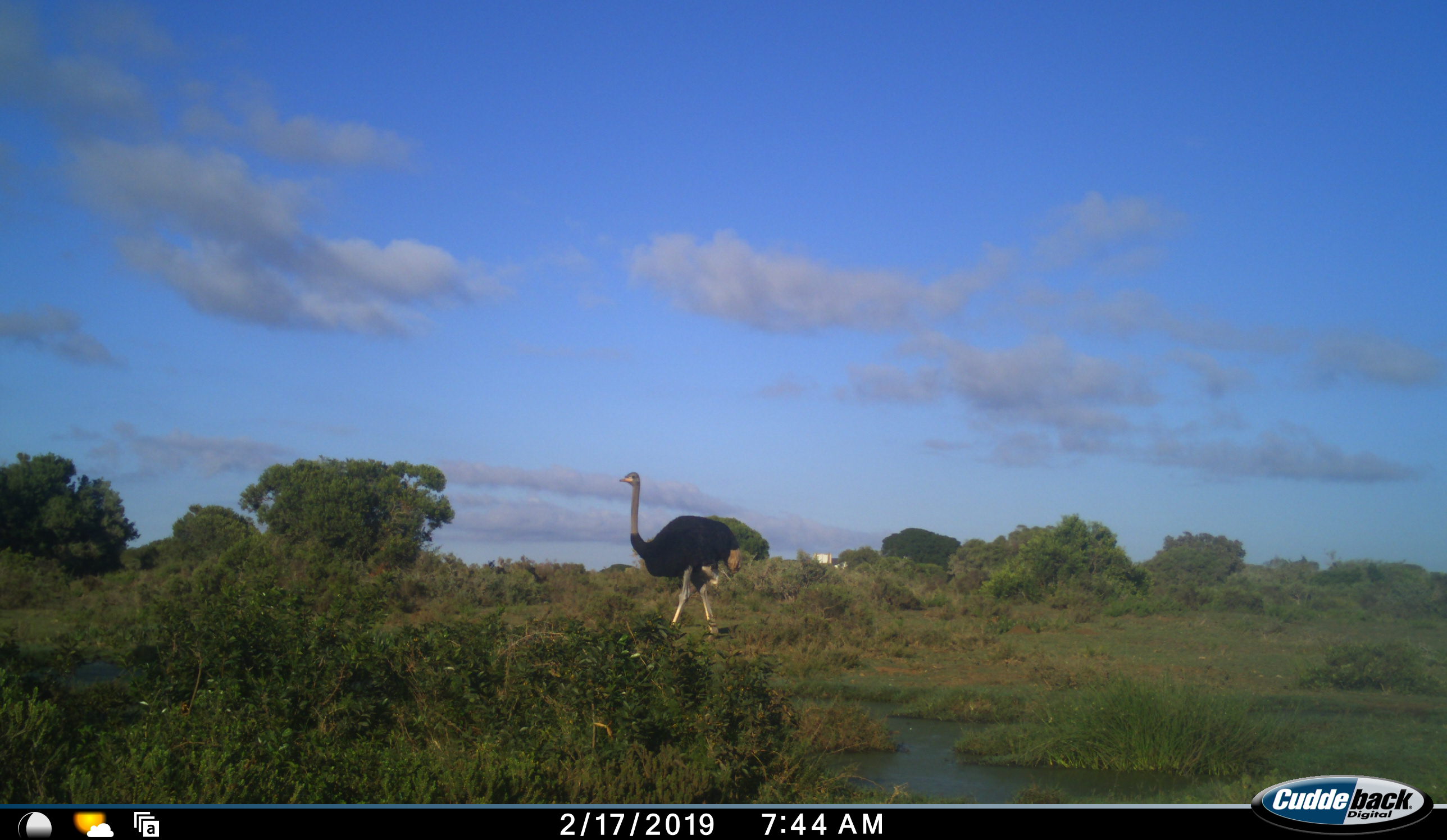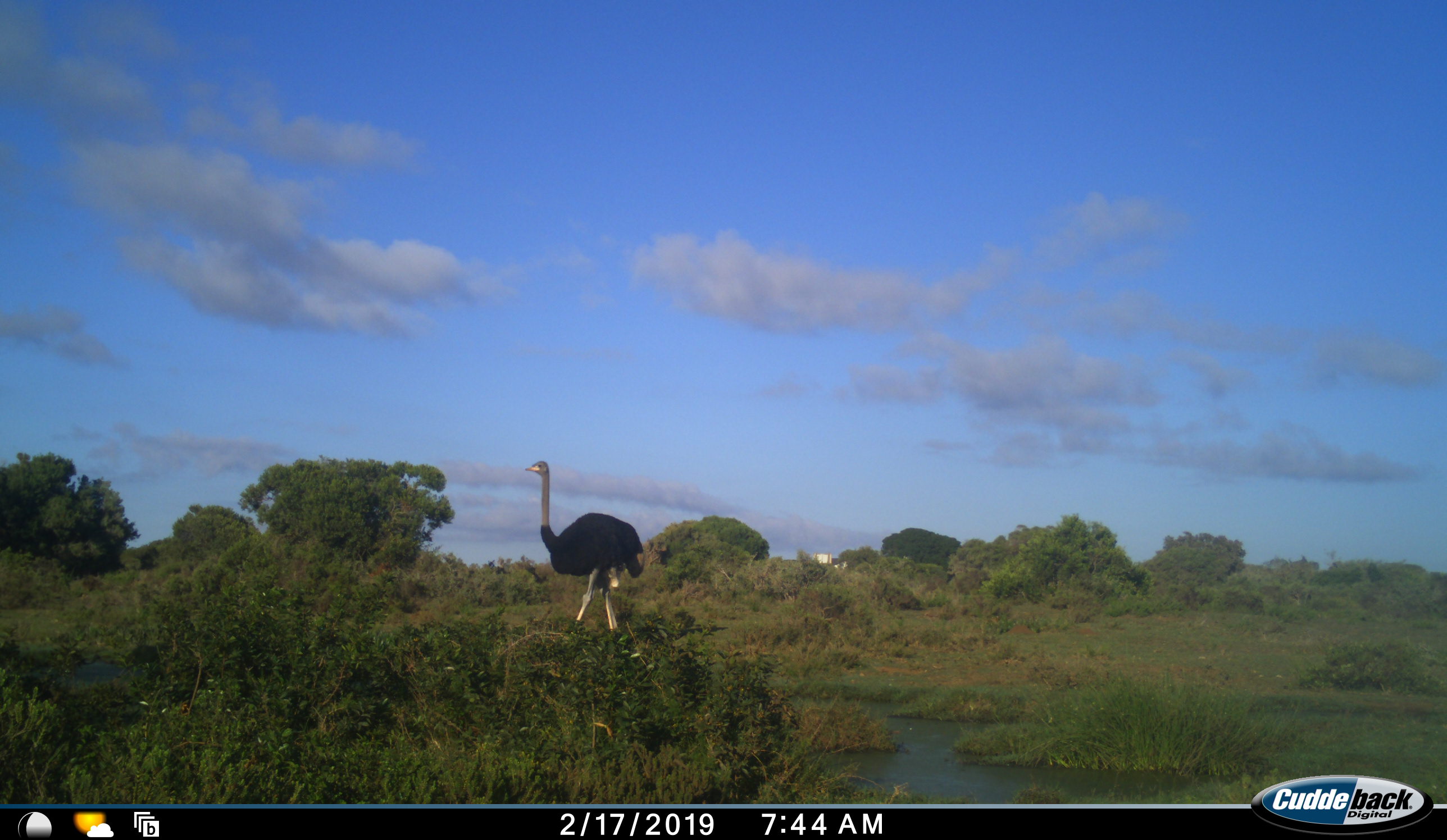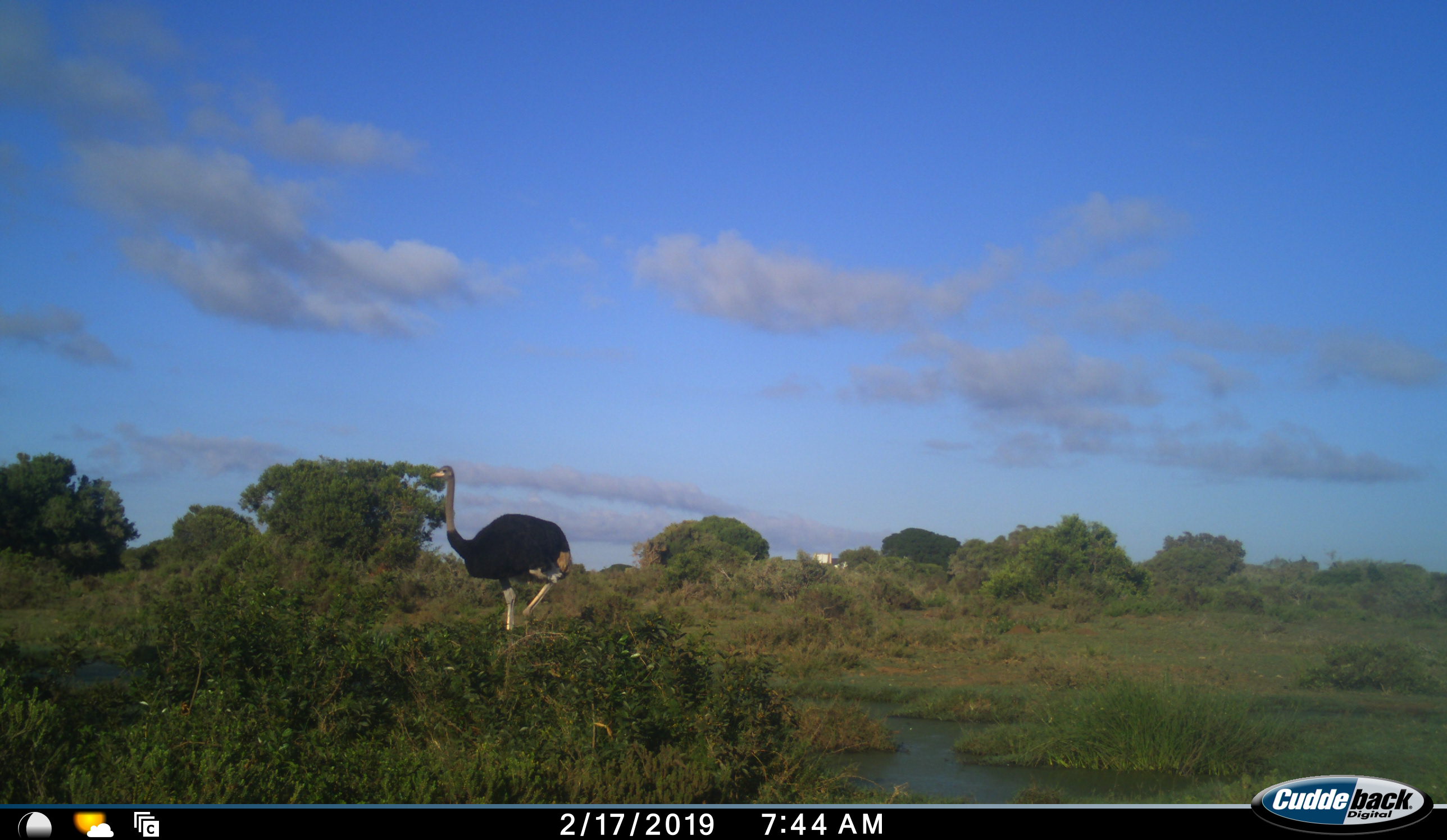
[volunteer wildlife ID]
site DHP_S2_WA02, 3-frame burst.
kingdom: Animalia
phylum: Chordata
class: Aves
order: Struthioniformes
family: Struthionidae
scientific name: Struthionidae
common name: ostrich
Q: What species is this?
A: Ostrich (Struthionidae).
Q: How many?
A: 1.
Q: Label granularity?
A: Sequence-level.